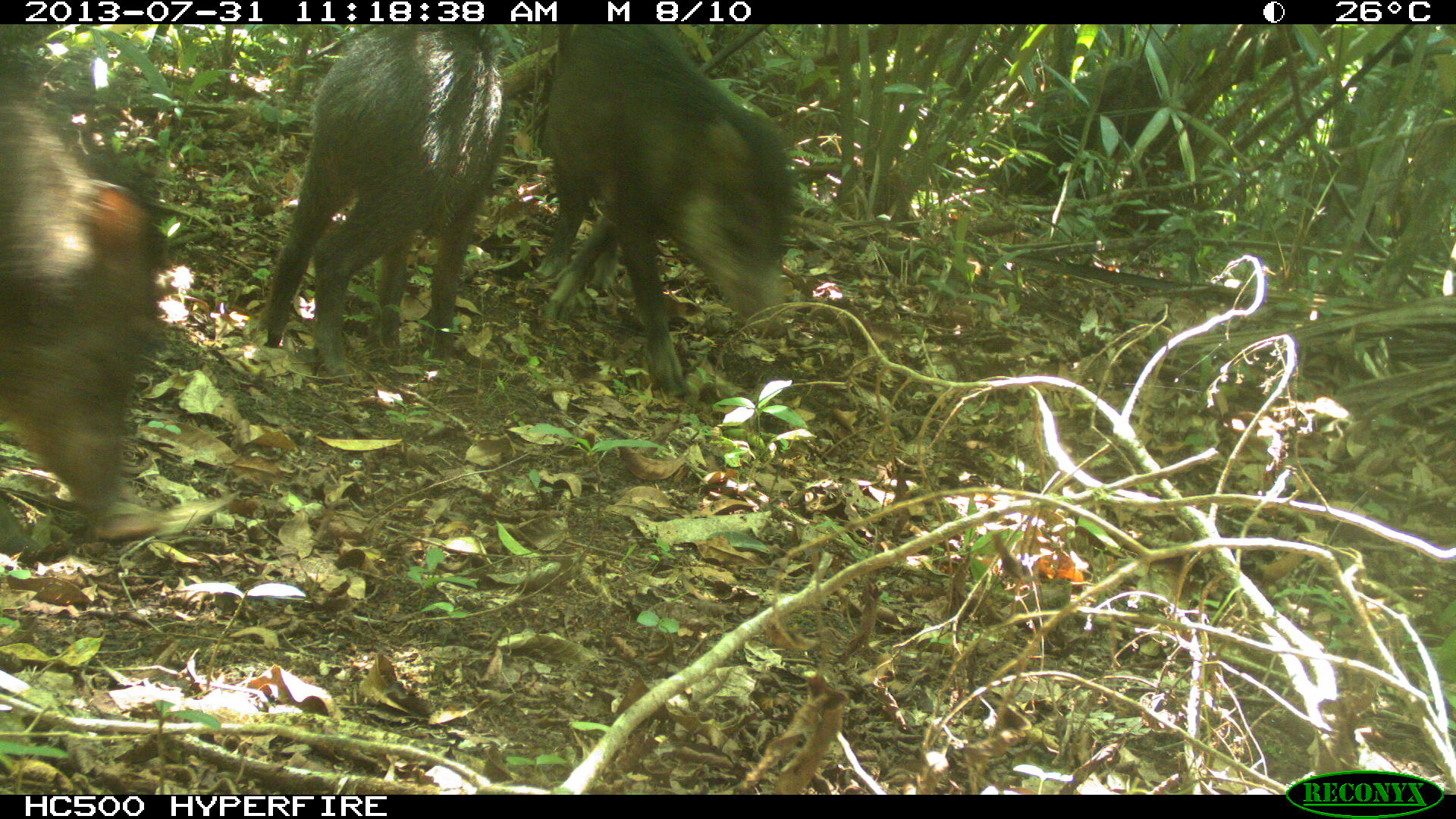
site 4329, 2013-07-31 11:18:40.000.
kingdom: Animalia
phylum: Chordata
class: Mammalia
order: Artiodactyla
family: Tayassuidae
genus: Tayassu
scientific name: Tayassu pecari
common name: white-lipped peccary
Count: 4.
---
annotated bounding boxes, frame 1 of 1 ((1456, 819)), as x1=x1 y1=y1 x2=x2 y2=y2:
tayassu pecari: x1=533 y1=24 x2=793 y2=397; x1=252 y1=24 x2=512 y2=383; x1=0 y1=51 x2=156 y2=511